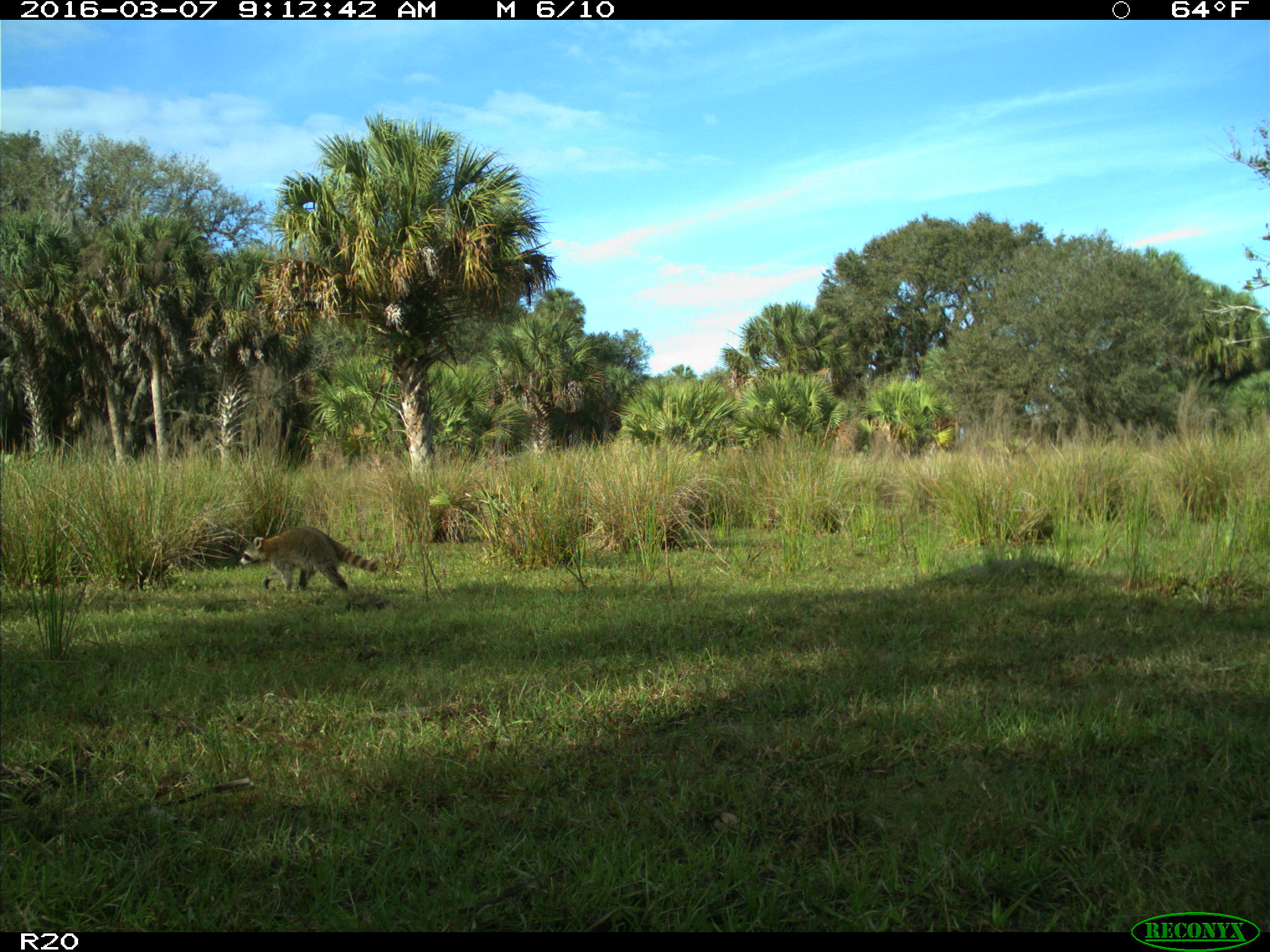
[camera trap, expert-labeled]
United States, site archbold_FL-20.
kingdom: Animalia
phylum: Chordata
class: Mammalia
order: Carnivora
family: Procyonidae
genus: Procyon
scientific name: Procyon lotor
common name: common raccoon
Procyon lotor (common raccoon).